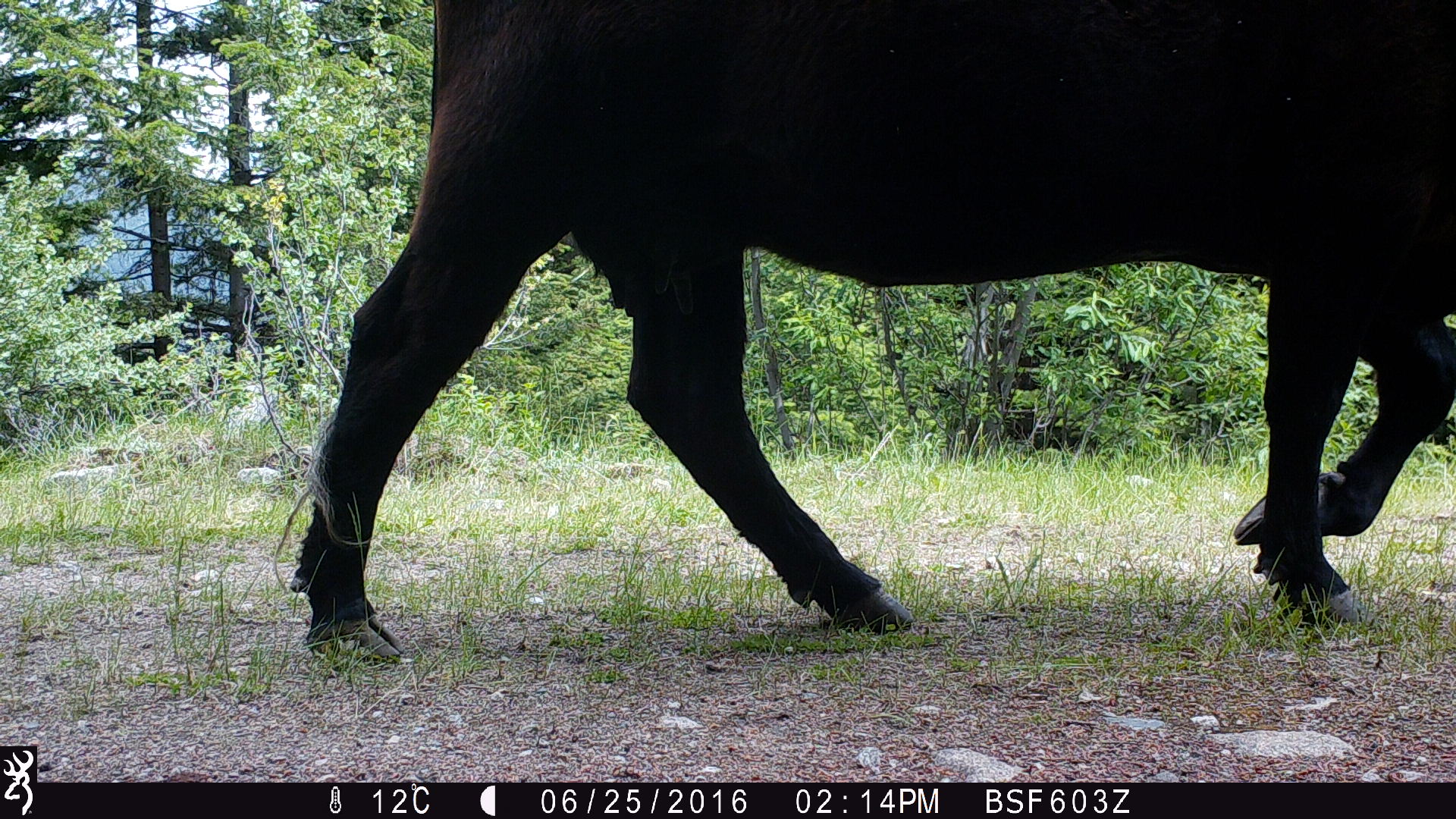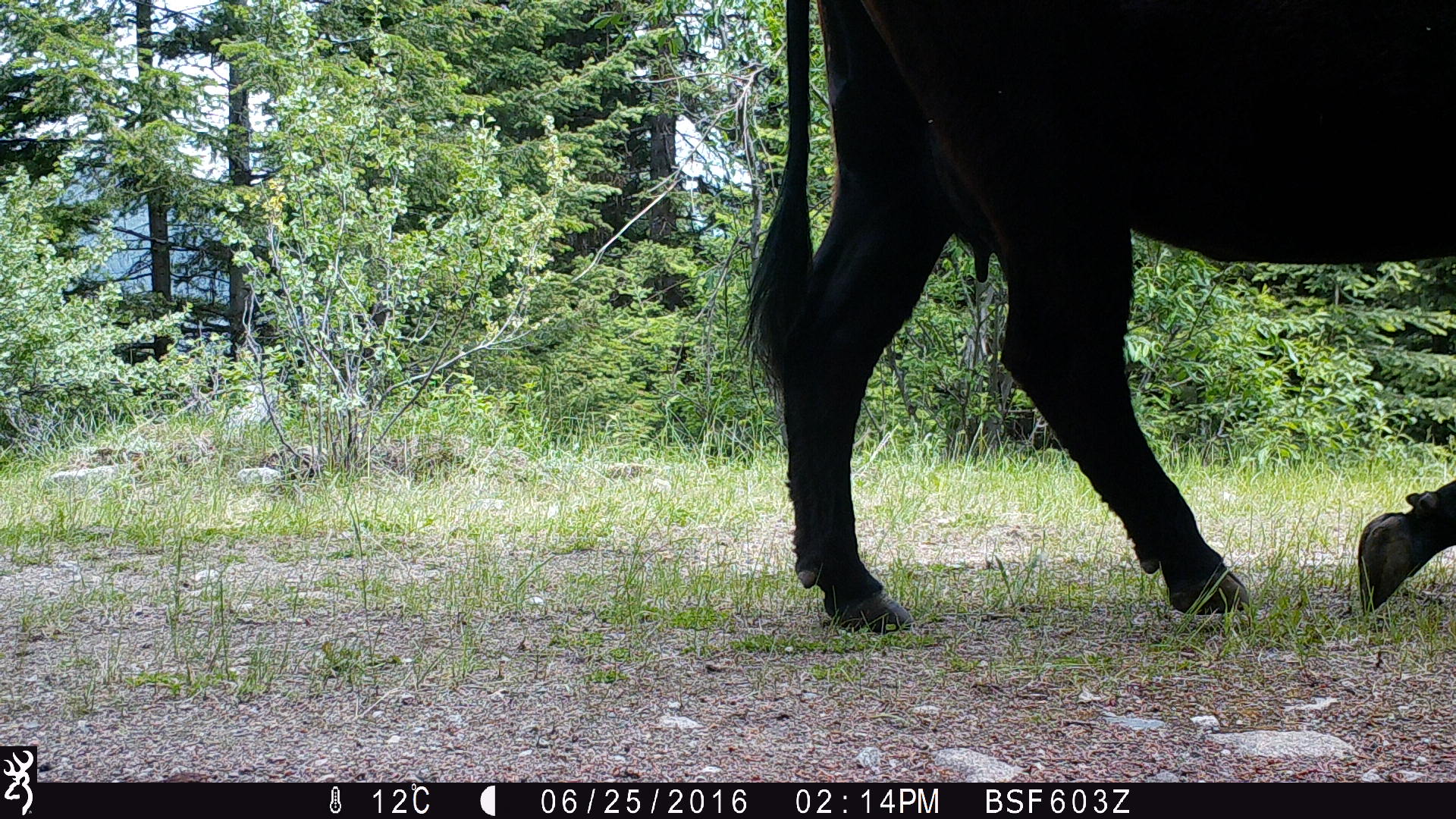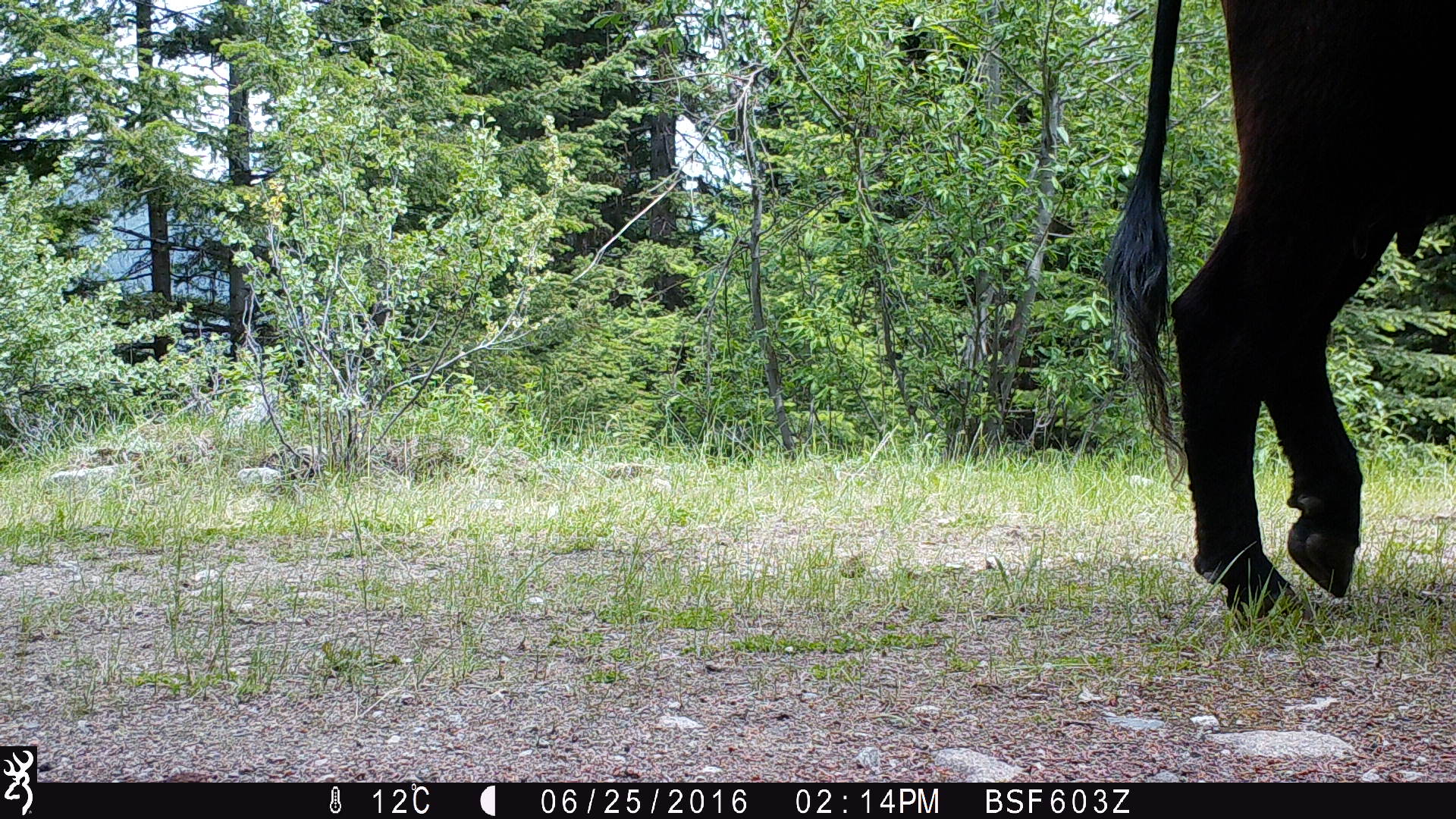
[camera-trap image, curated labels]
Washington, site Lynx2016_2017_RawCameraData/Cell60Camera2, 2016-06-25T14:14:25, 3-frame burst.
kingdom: Animalia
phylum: Chordata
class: Mammalia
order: Artiodactyla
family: Bovidae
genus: Bos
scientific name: Bos taurus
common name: domestic cattle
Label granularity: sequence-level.